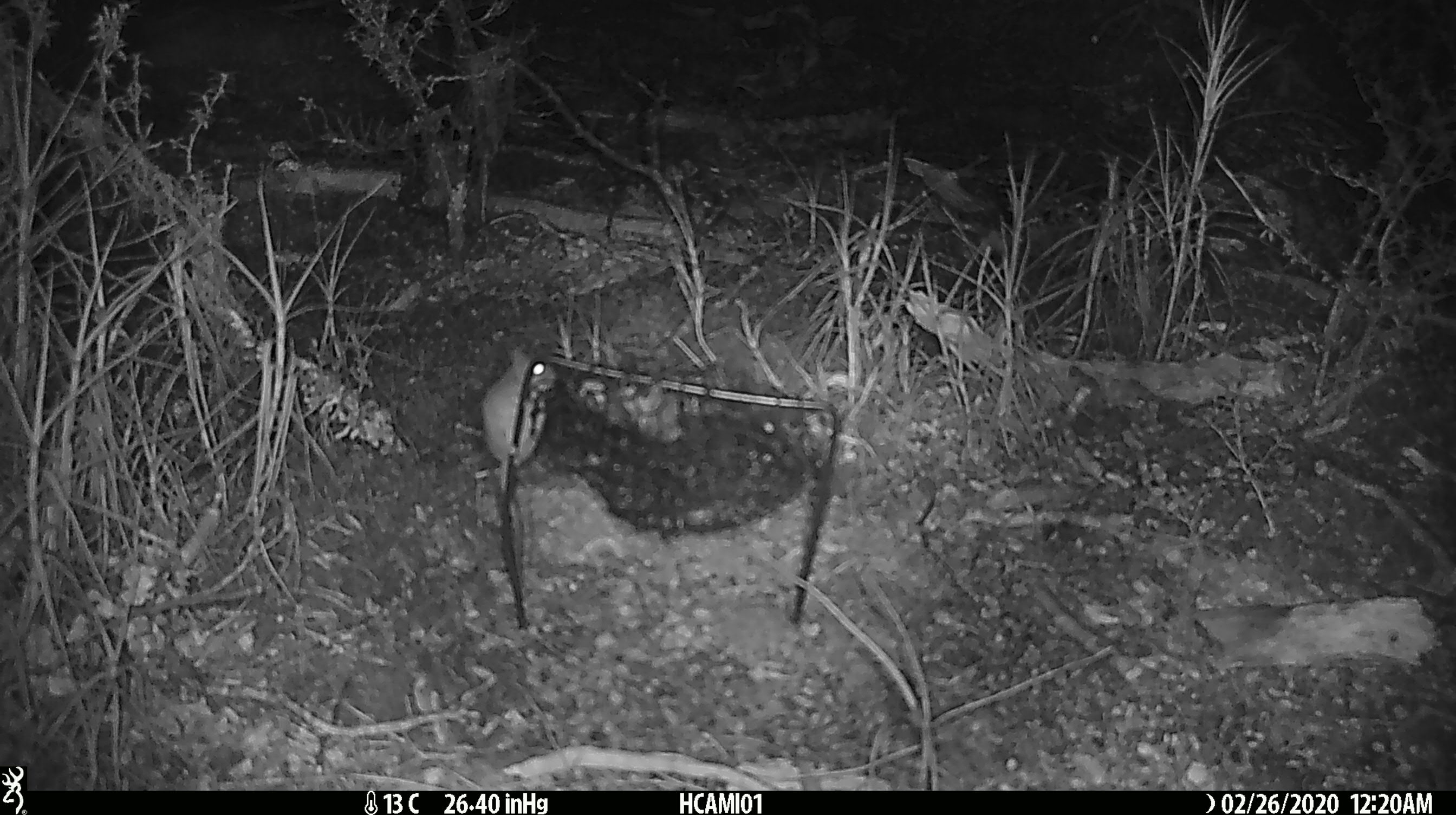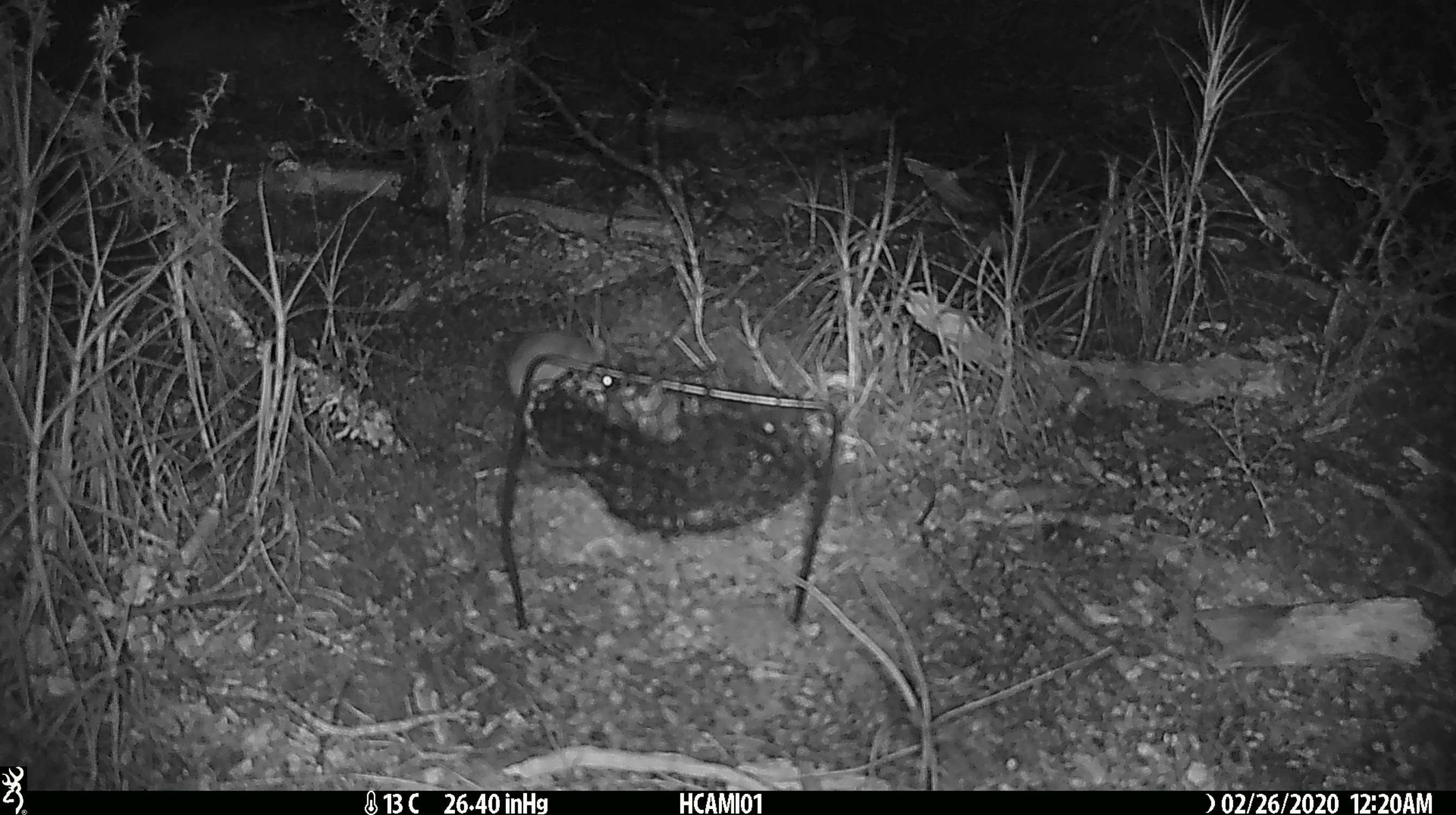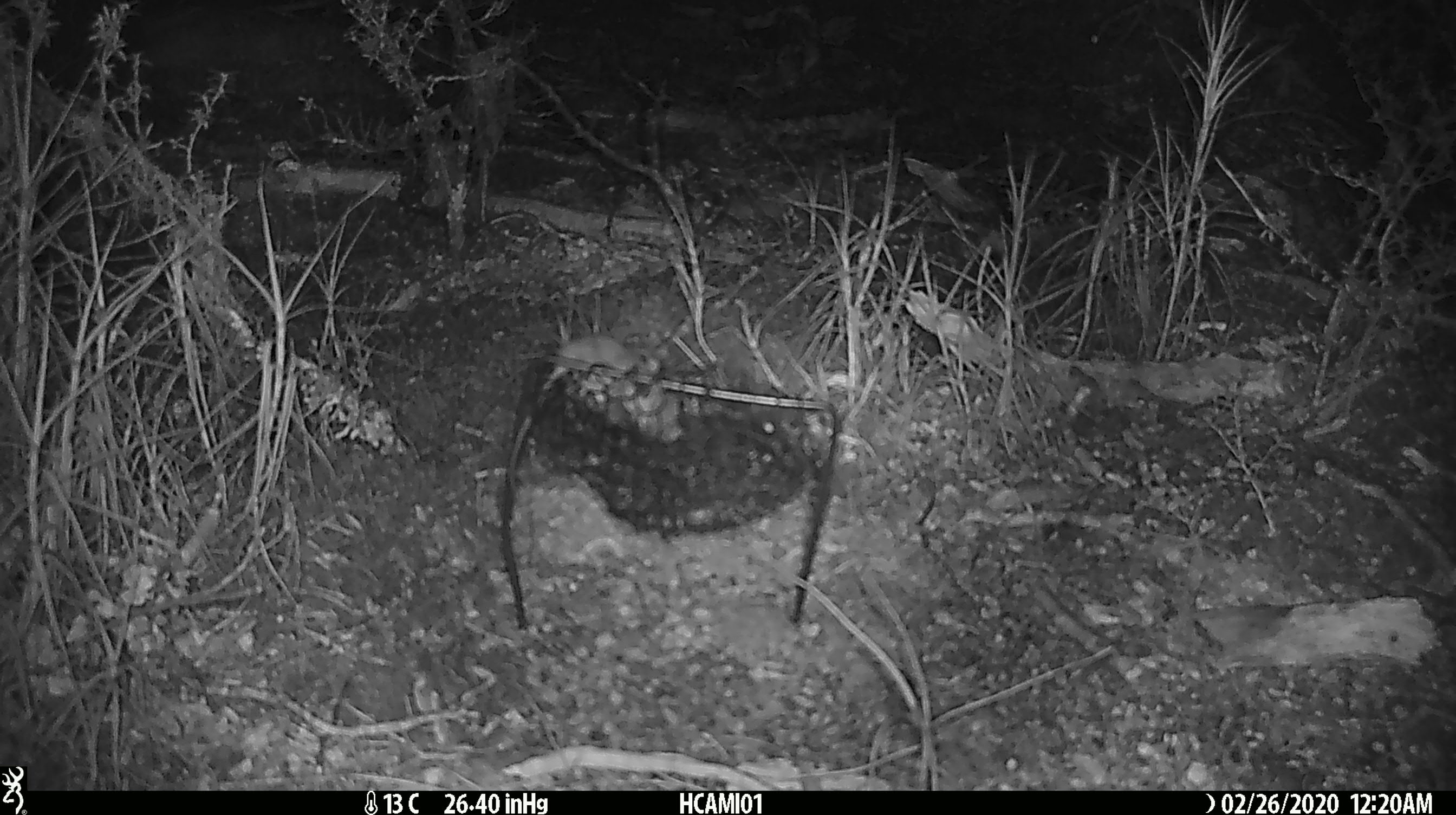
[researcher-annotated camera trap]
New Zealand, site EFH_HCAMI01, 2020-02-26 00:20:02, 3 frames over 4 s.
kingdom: Animalia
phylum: Chordata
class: Mammalia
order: Rodentia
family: Muridae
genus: Mus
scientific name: Mus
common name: mouse